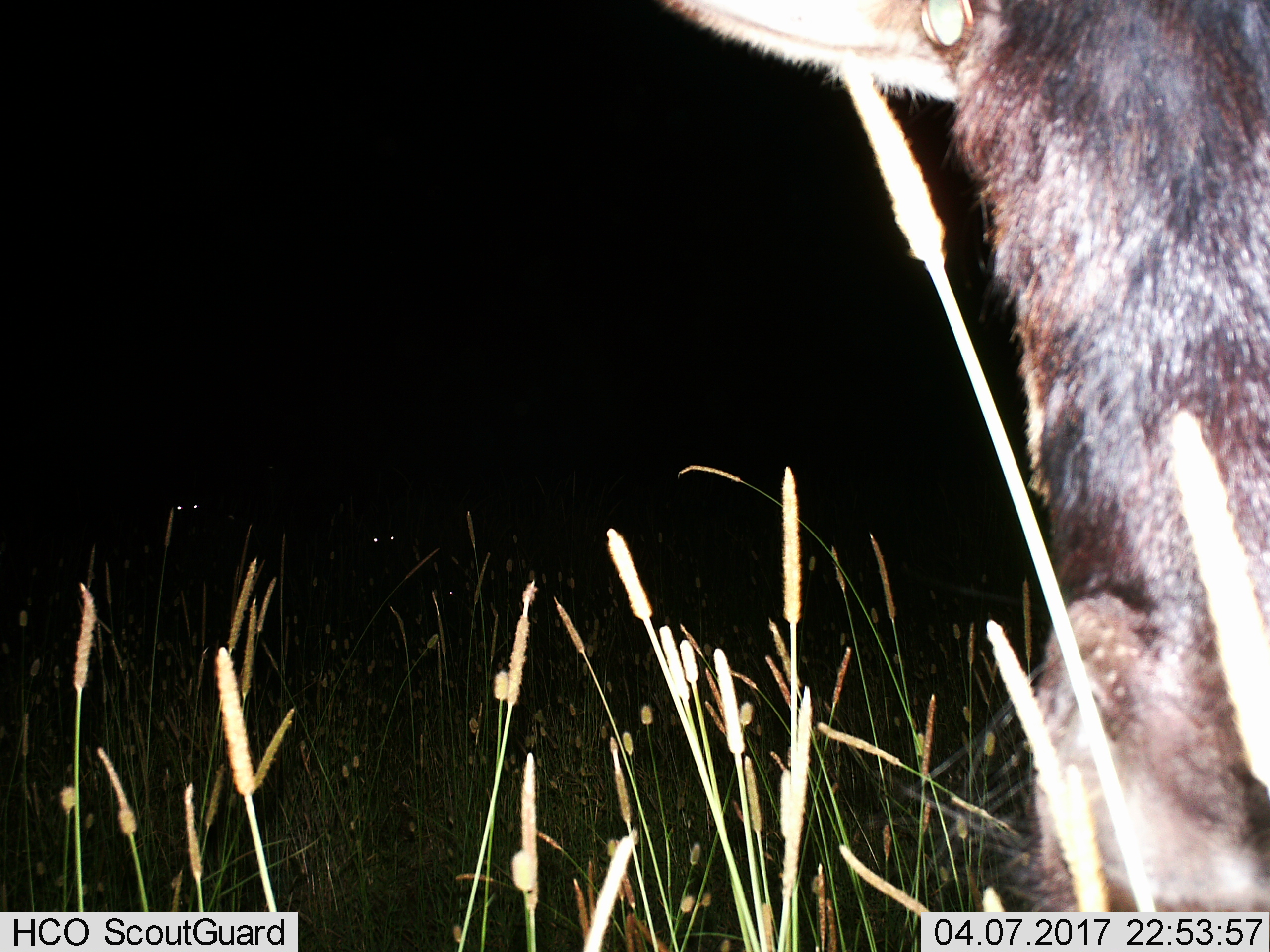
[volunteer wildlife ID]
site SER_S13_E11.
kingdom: Animalia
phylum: Chordata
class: Mammalia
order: Artiodactyla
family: Bovidae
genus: Connochaetes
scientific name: Connochaetes taurinus taurinus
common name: blue wildebeest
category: wildebeestblue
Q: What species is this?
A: Wildebeestblue (blue wildebeest) (Connochaetes taurinus taurinus).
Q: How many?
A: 3.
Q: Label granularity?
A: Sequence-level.